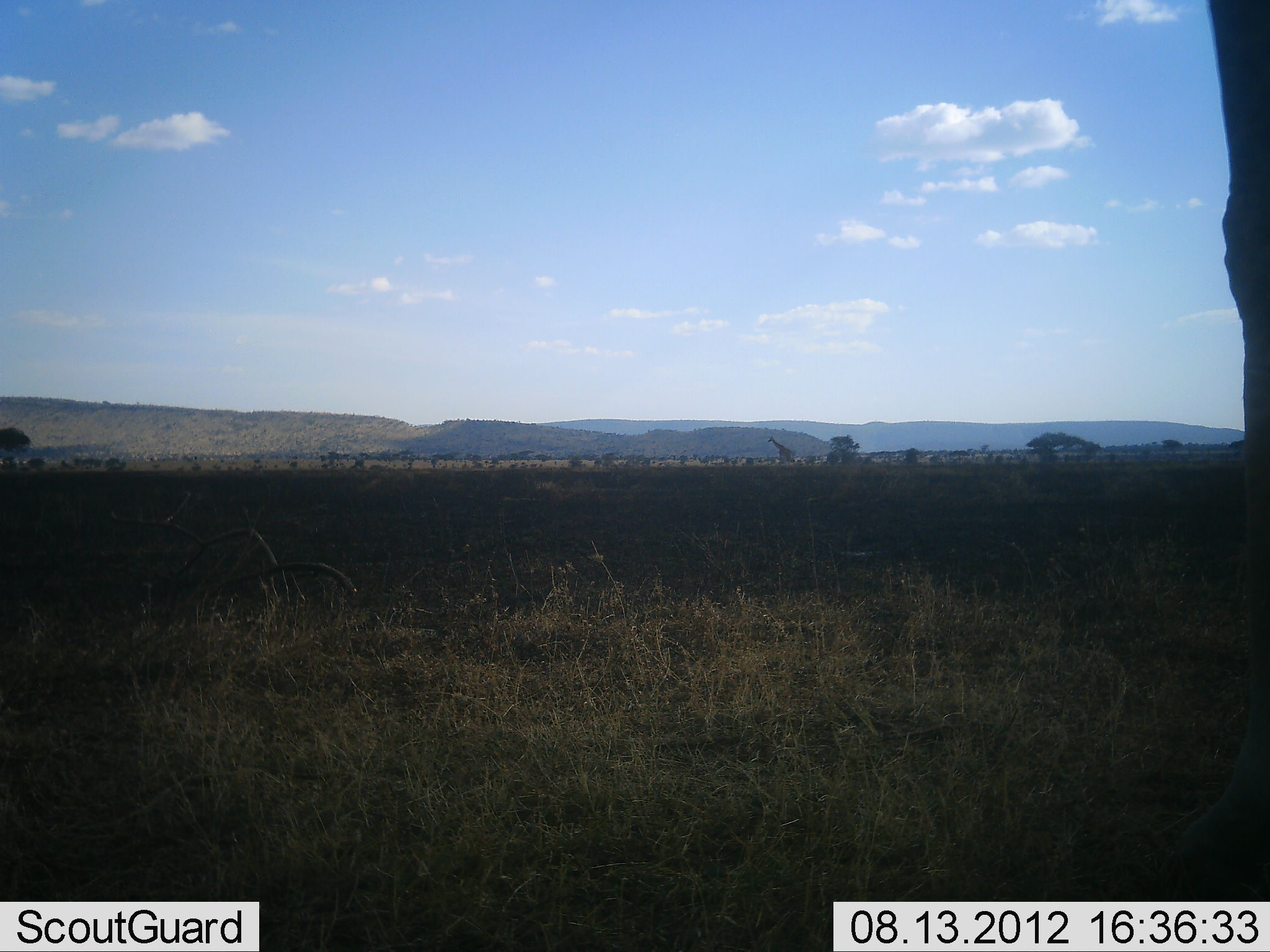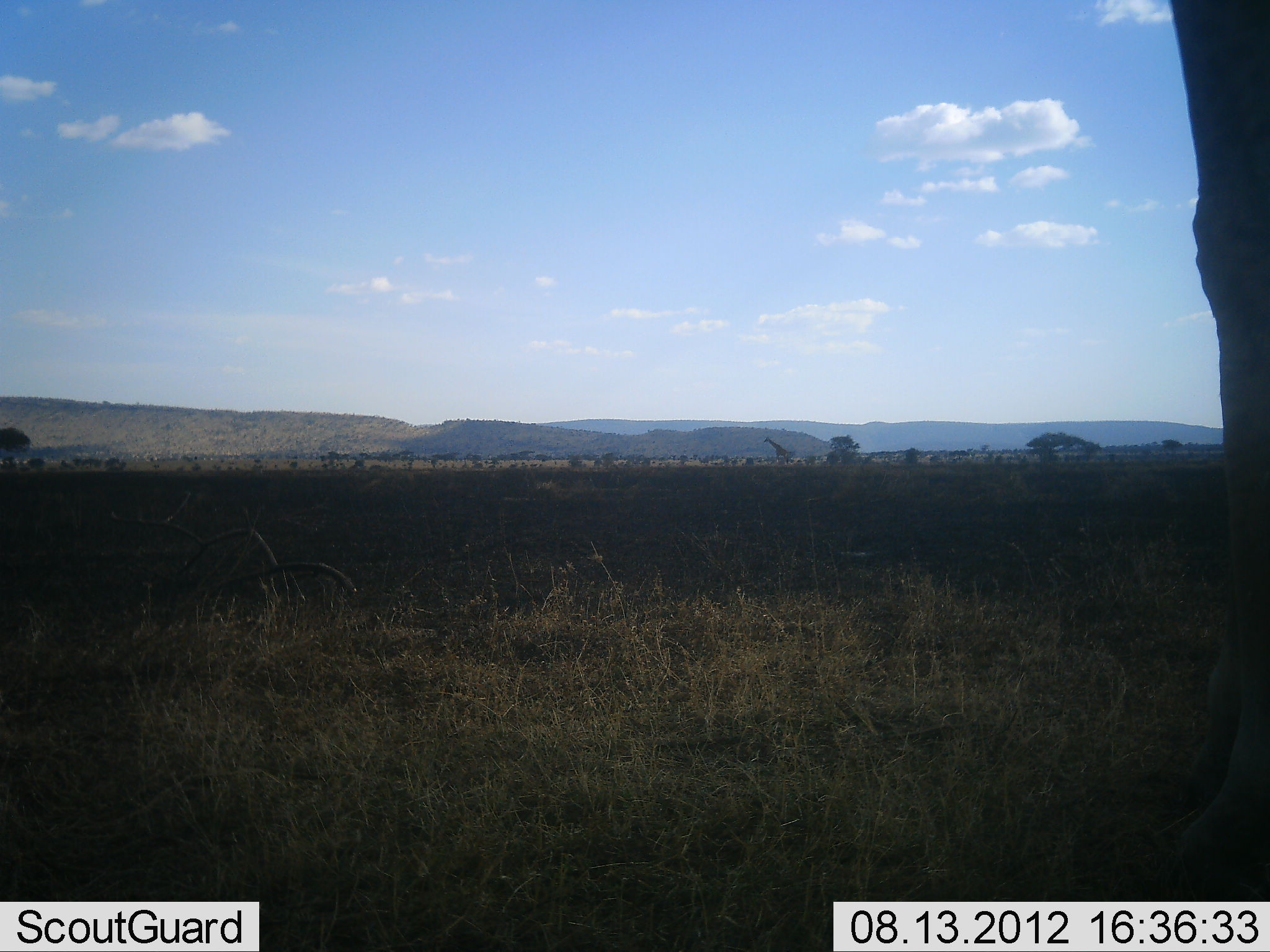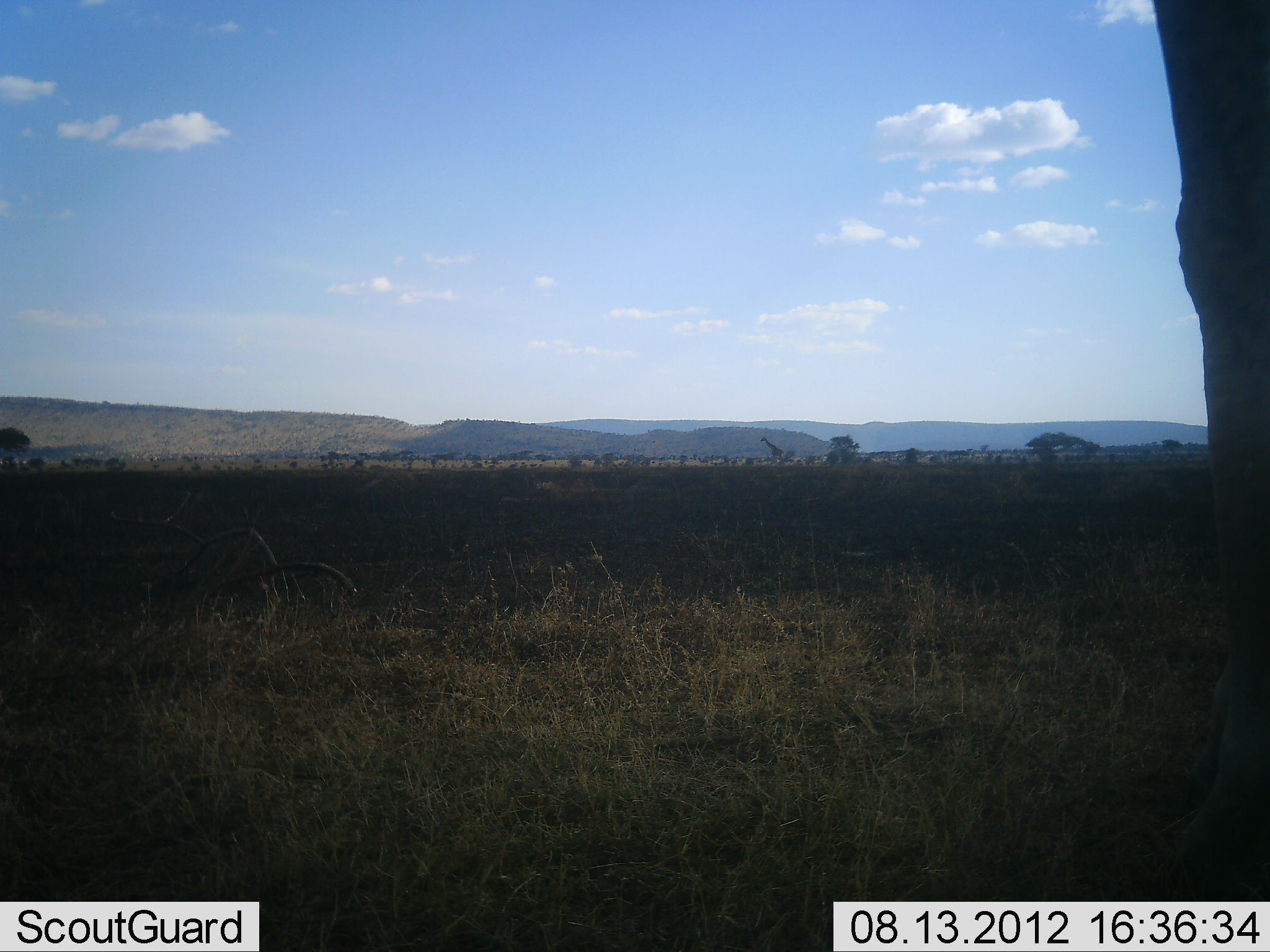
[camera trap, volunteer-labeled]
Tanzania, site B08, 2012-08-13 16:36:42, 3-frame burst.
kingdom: Animalia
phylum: Chordata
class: Mammalia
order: Artiodactyla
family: Giraffidae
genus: Giraffa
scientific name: Giraffa camelopardalis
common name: giraffe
Giraffe (Giraffa camelopardalis), count 2. Behavior (volunteer vote fractions): standing 70%, resting 0%, moving 70%, interacting 0%. Young present (vote fraction): 0%. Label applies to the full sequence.